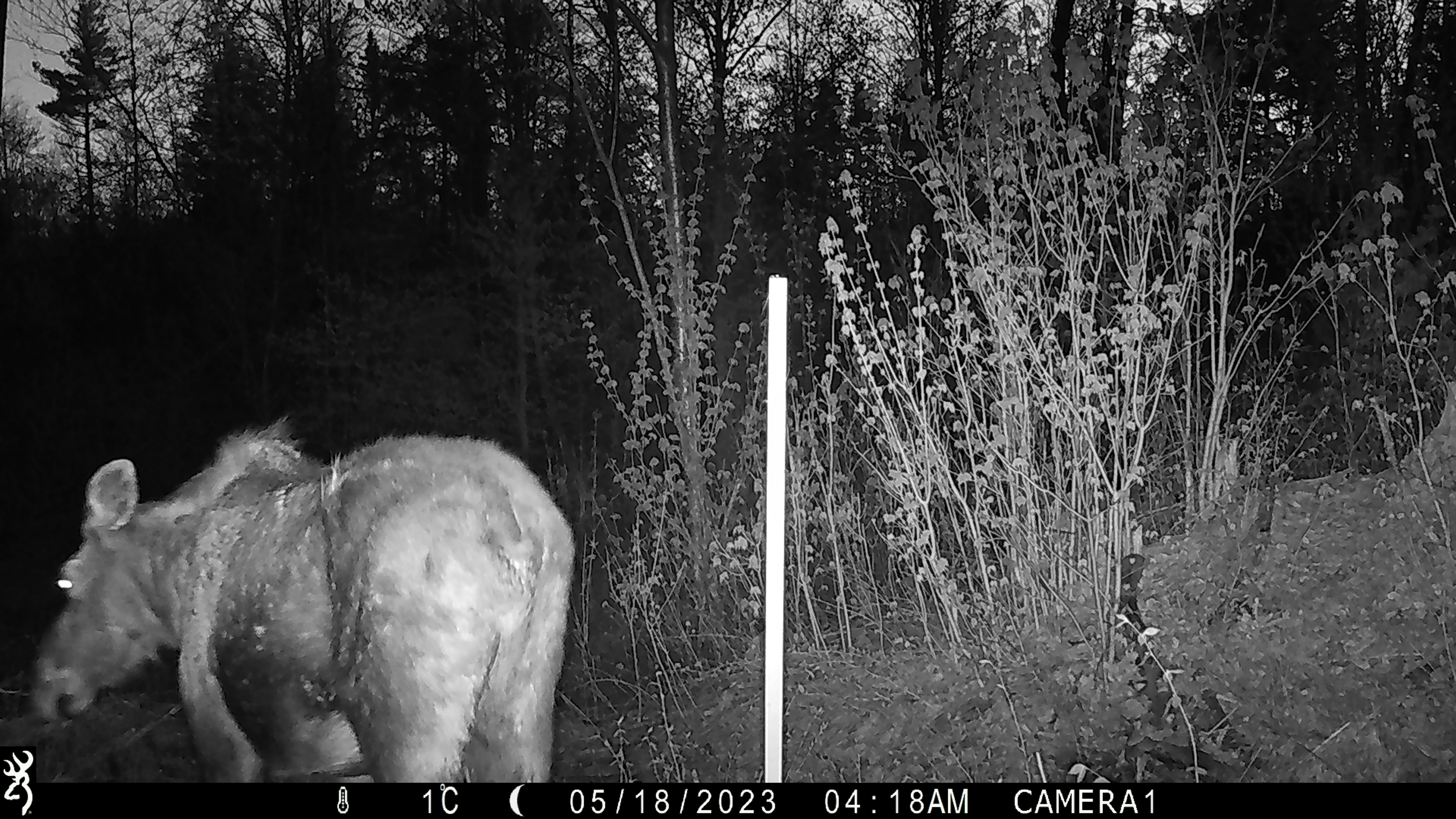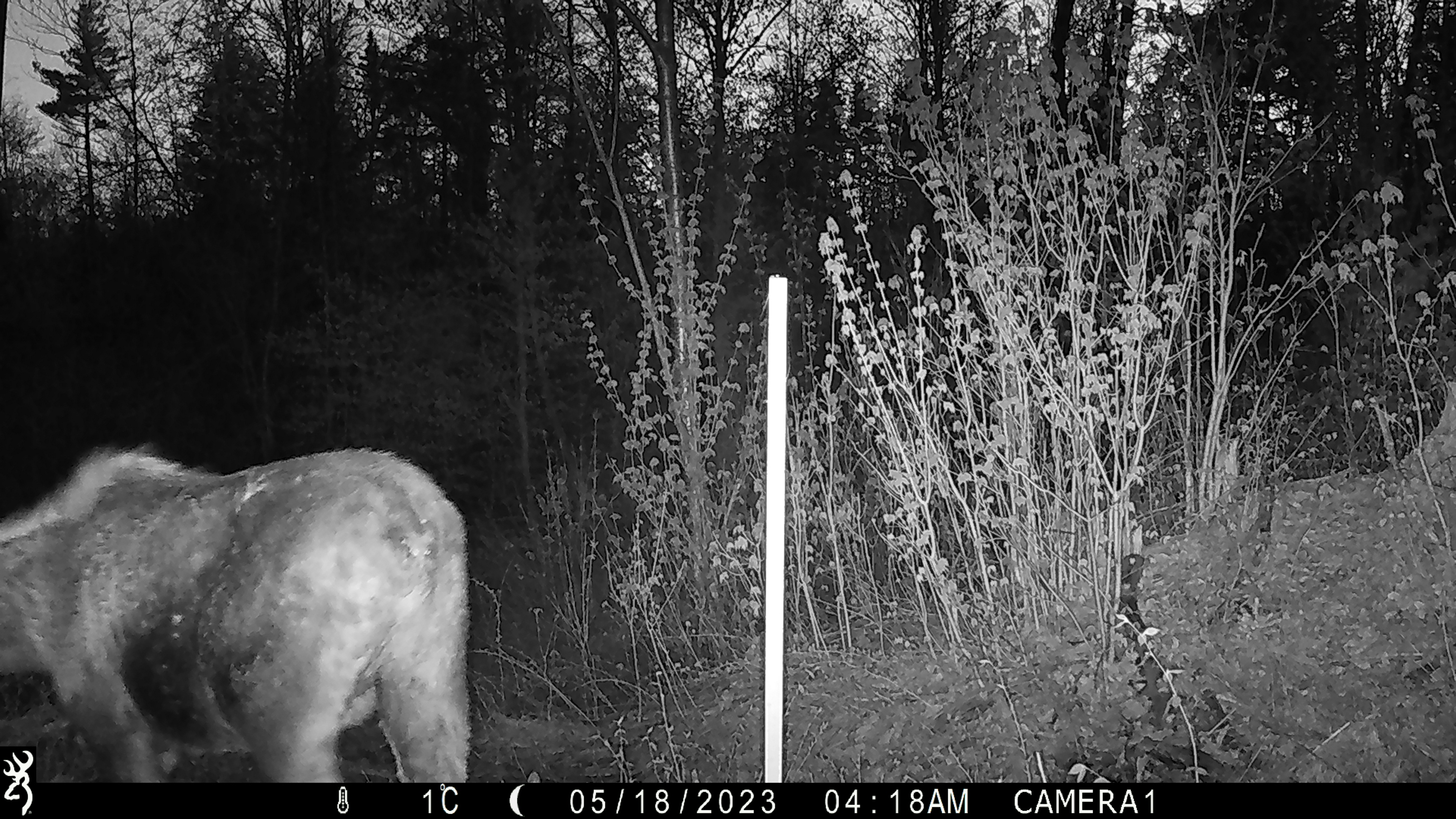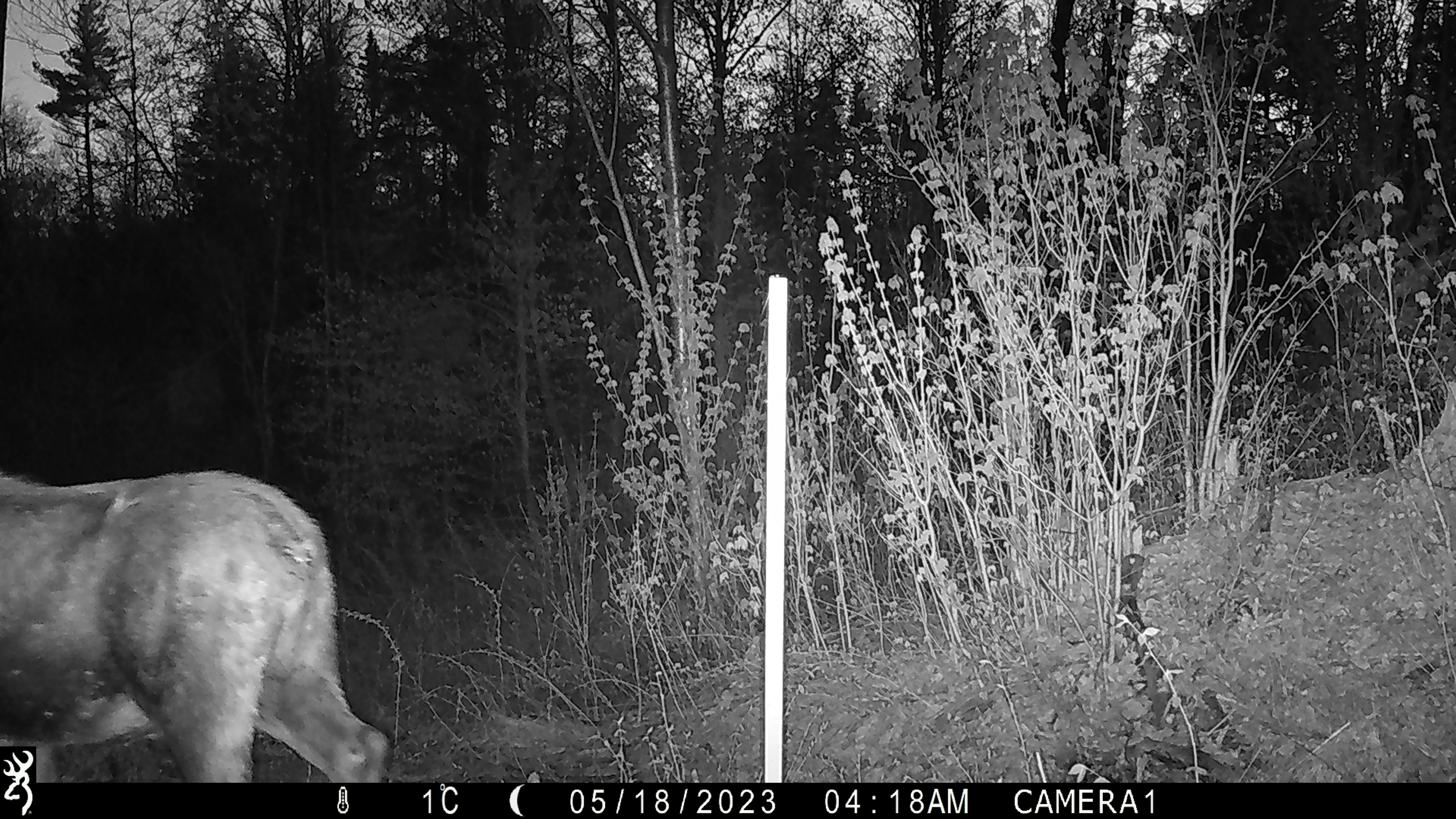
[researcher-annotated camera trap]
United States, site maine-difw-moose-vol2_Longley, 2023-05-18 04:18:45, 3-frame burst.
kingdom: Animalia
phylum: Chordata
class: Mammalia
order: Artiodactyla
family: Cervidae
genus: Alces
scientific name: Alces alces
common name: moose